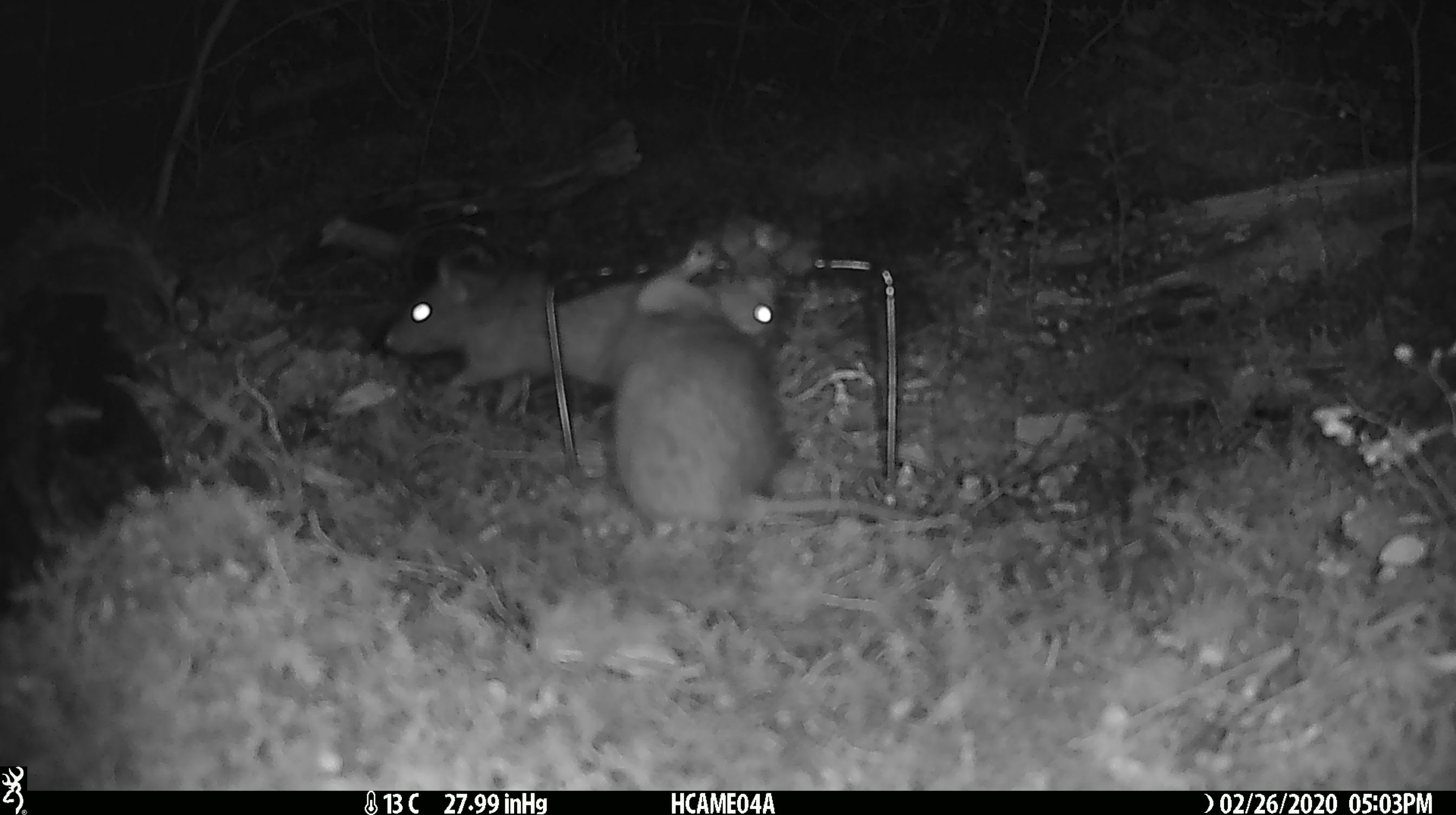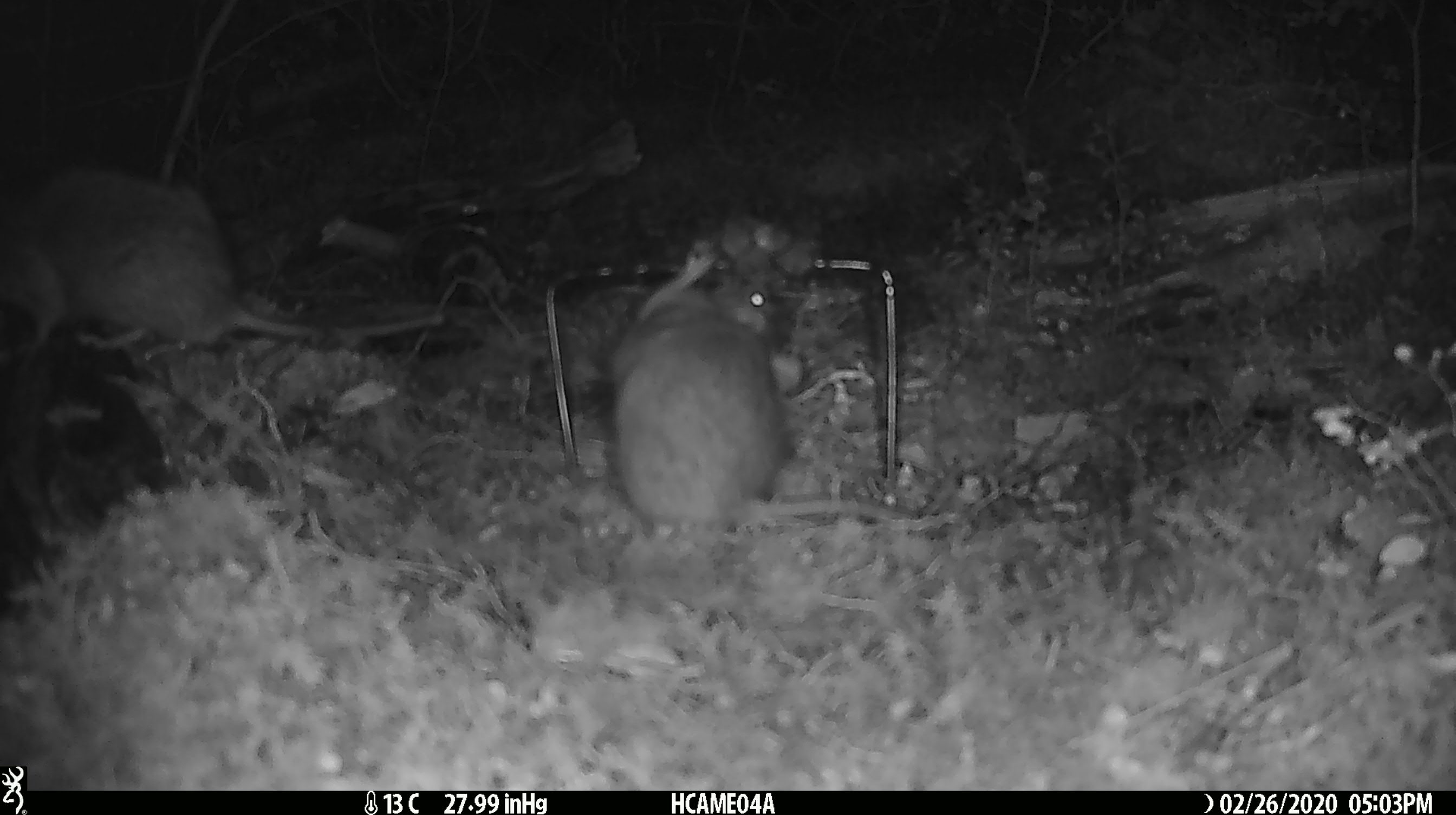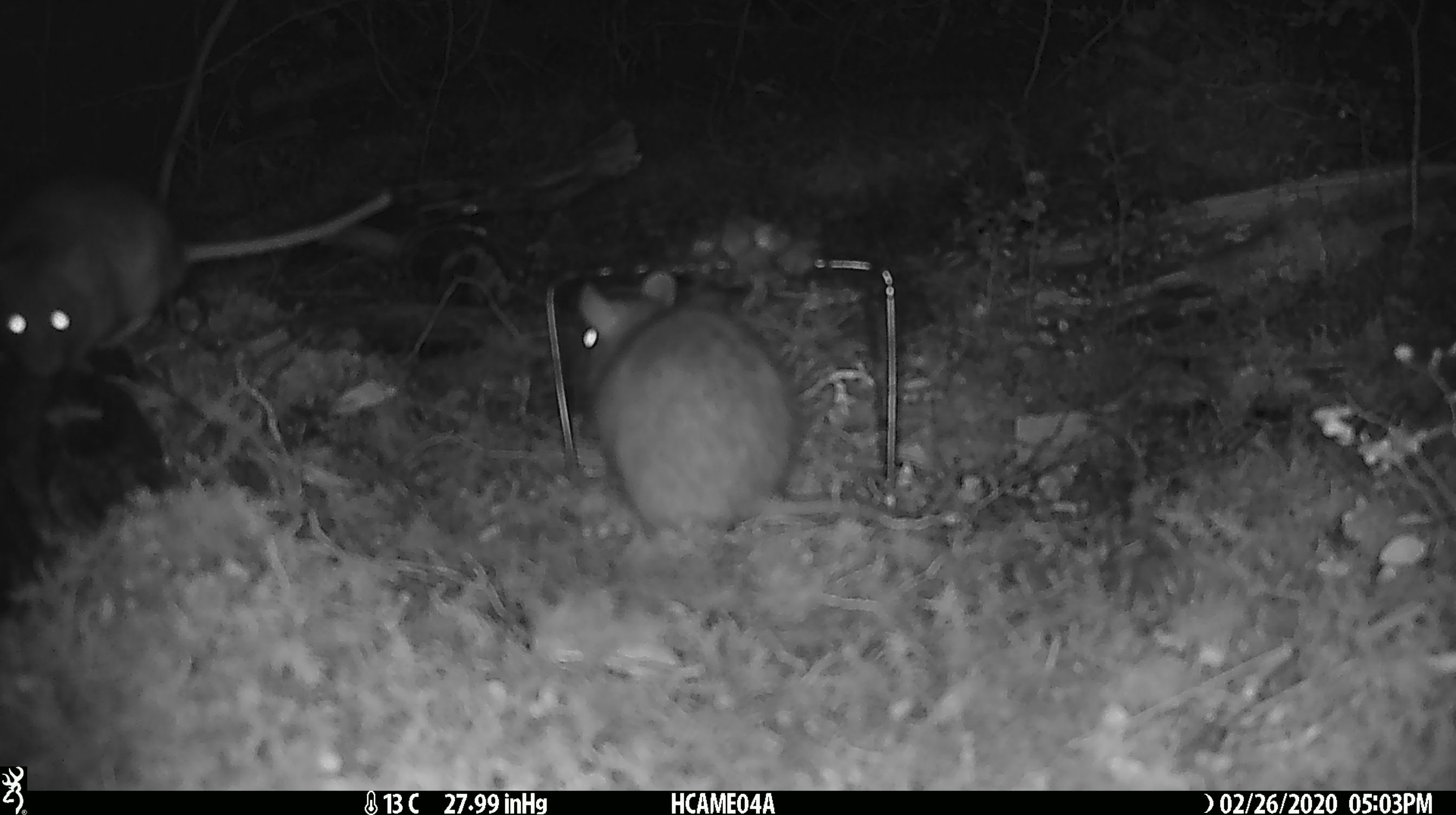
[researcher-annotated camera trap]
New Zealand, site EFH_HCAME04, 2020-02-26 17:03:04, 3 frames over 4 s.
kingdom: Animalia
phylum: Chordata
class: Mammalia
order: Rodentia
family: Muridae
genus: Rattus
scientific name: Rattus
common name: rat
Rat (Rattus).